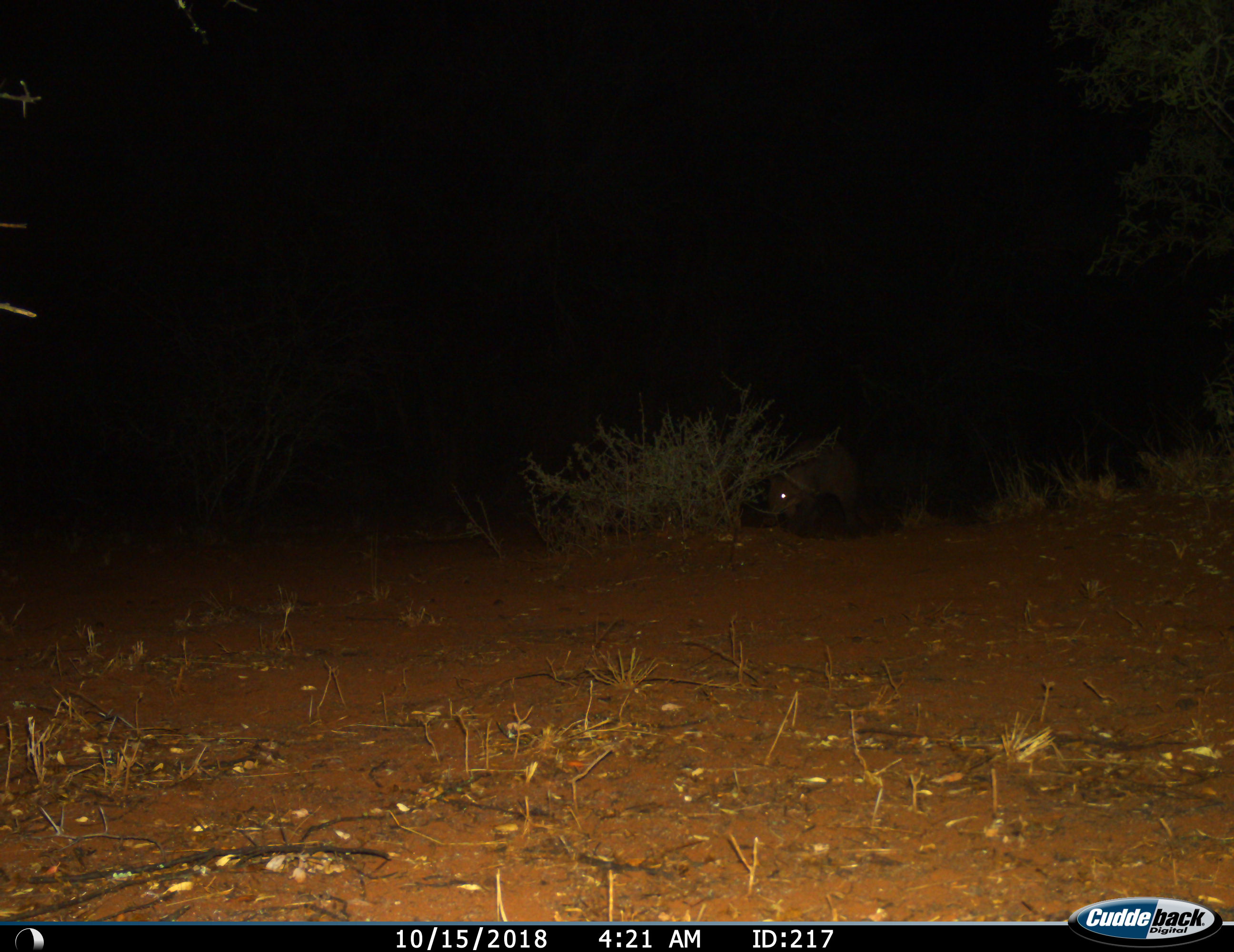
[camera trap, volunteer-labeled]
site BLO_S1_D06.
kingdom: Animalia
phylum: Chordata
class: Mammalia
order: Tubulidentata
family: Orycteropodidae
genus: Orycteropus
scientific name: Orycteropus afer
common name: aardvark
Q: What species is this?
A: Aardvark (Orycteropus afer).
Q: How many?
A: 1.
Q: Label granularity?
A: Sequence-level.